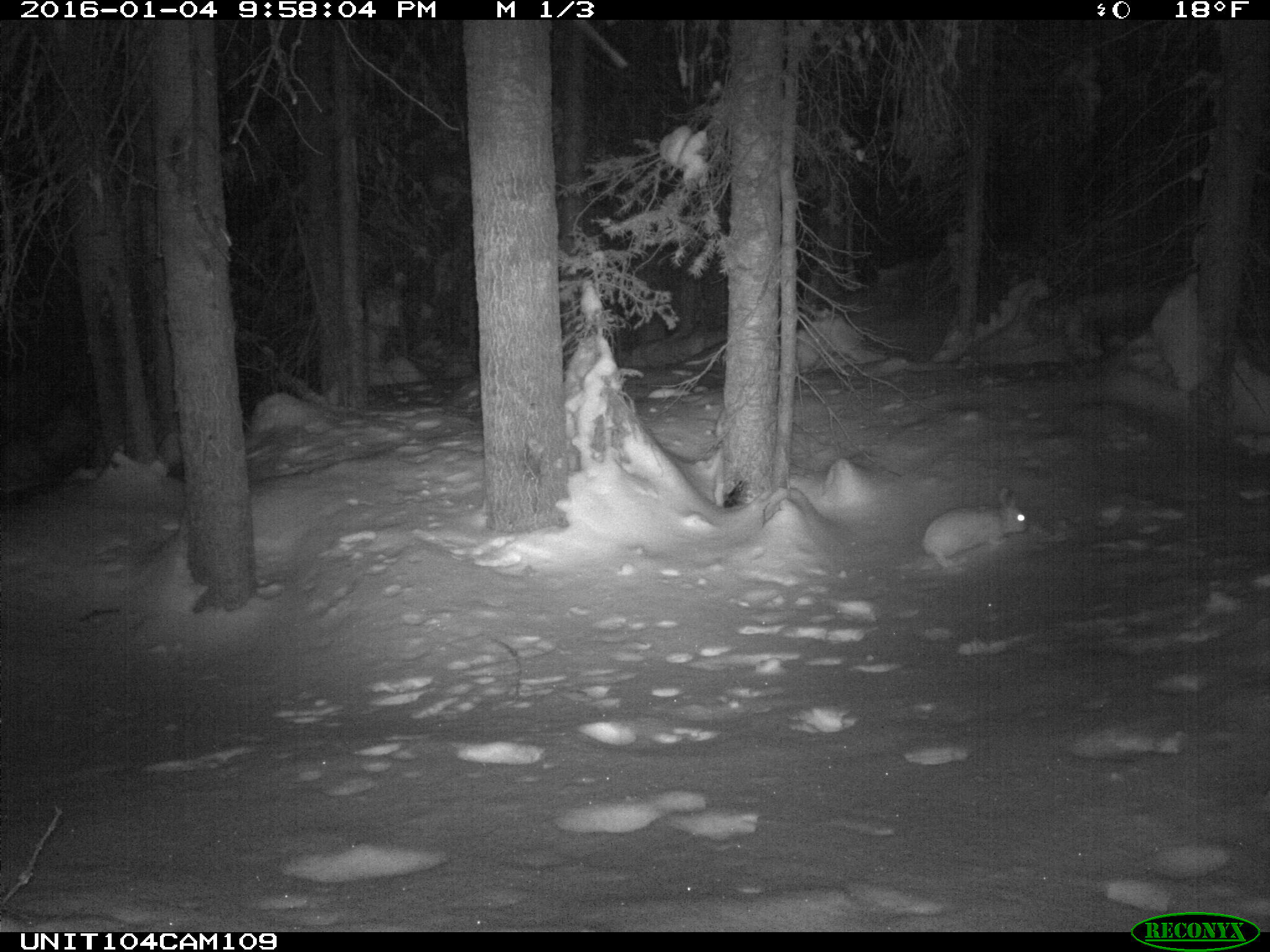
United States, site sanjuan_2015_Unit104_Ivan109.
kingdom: Animalia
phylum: Chordata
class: Mammalia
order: Lagomorpha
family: Leporidae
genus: Lepus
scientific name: Lepus americanus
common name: snowshoe hare